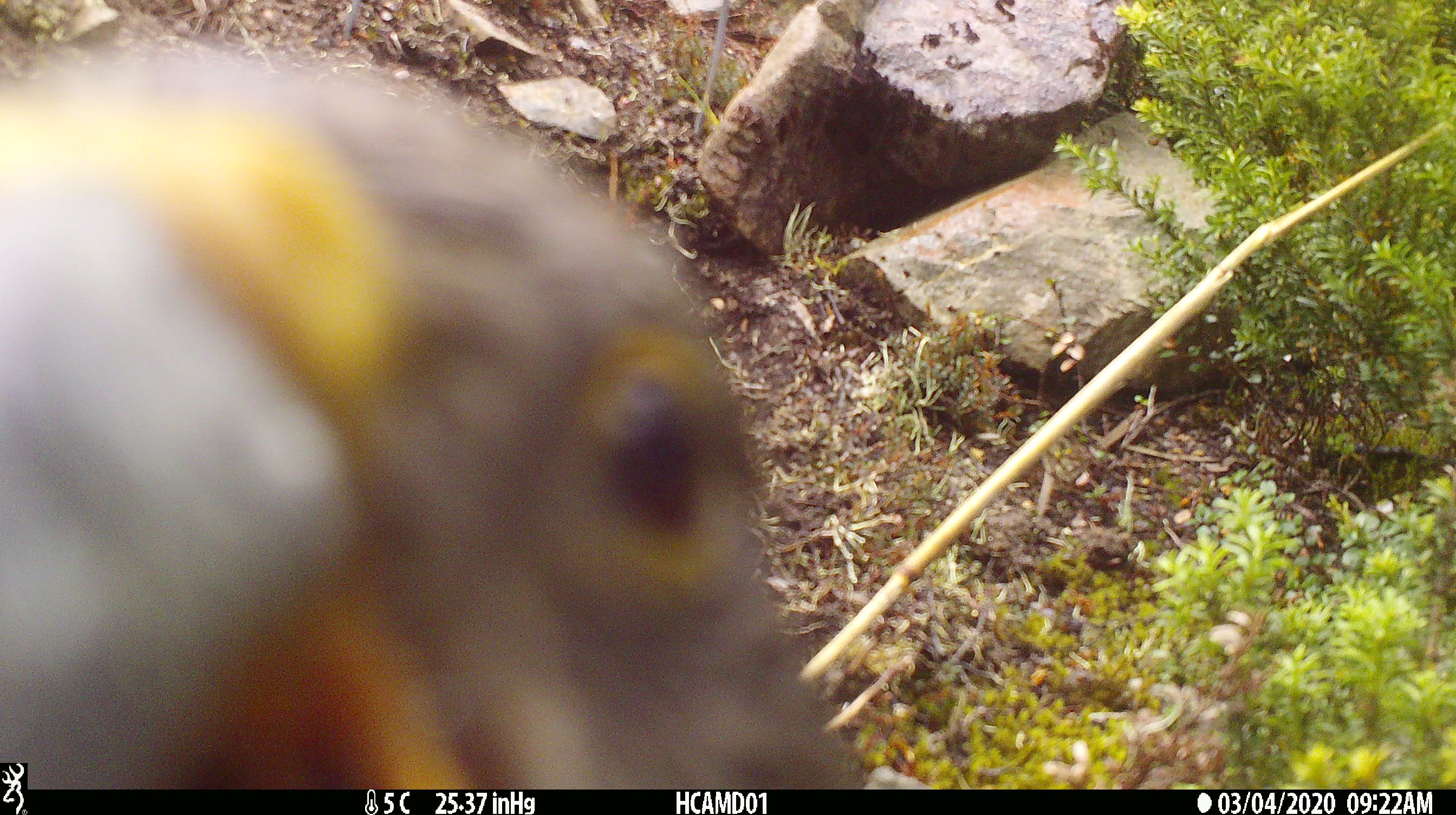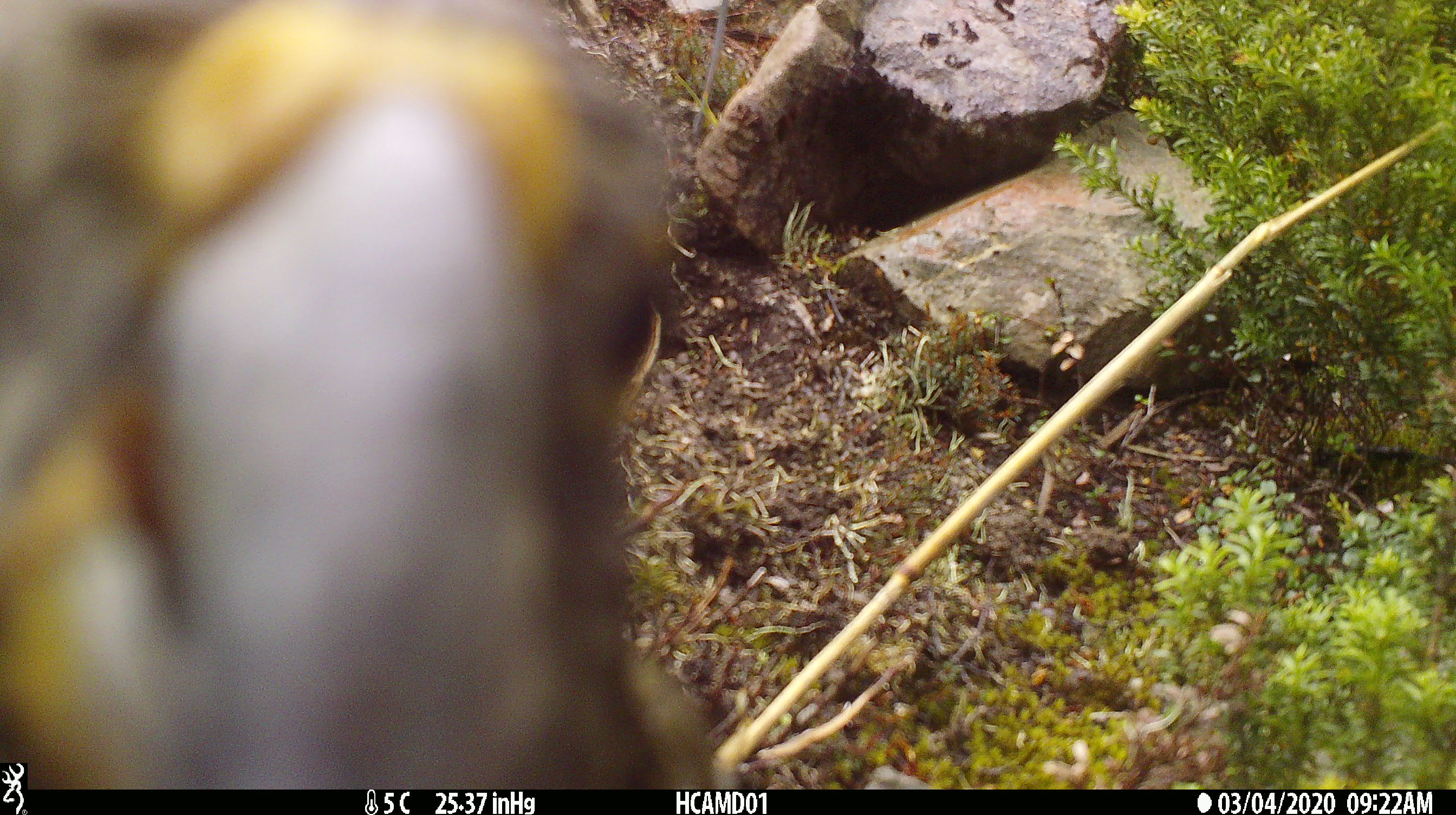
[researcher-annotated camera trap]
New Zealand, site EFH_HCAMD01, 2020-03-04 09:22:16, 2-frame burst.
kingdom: Animalia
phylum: Chordata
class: Aves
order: Psittaciformes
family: Strigopidae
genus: Nestor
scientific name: Nestor notabilis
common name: kea